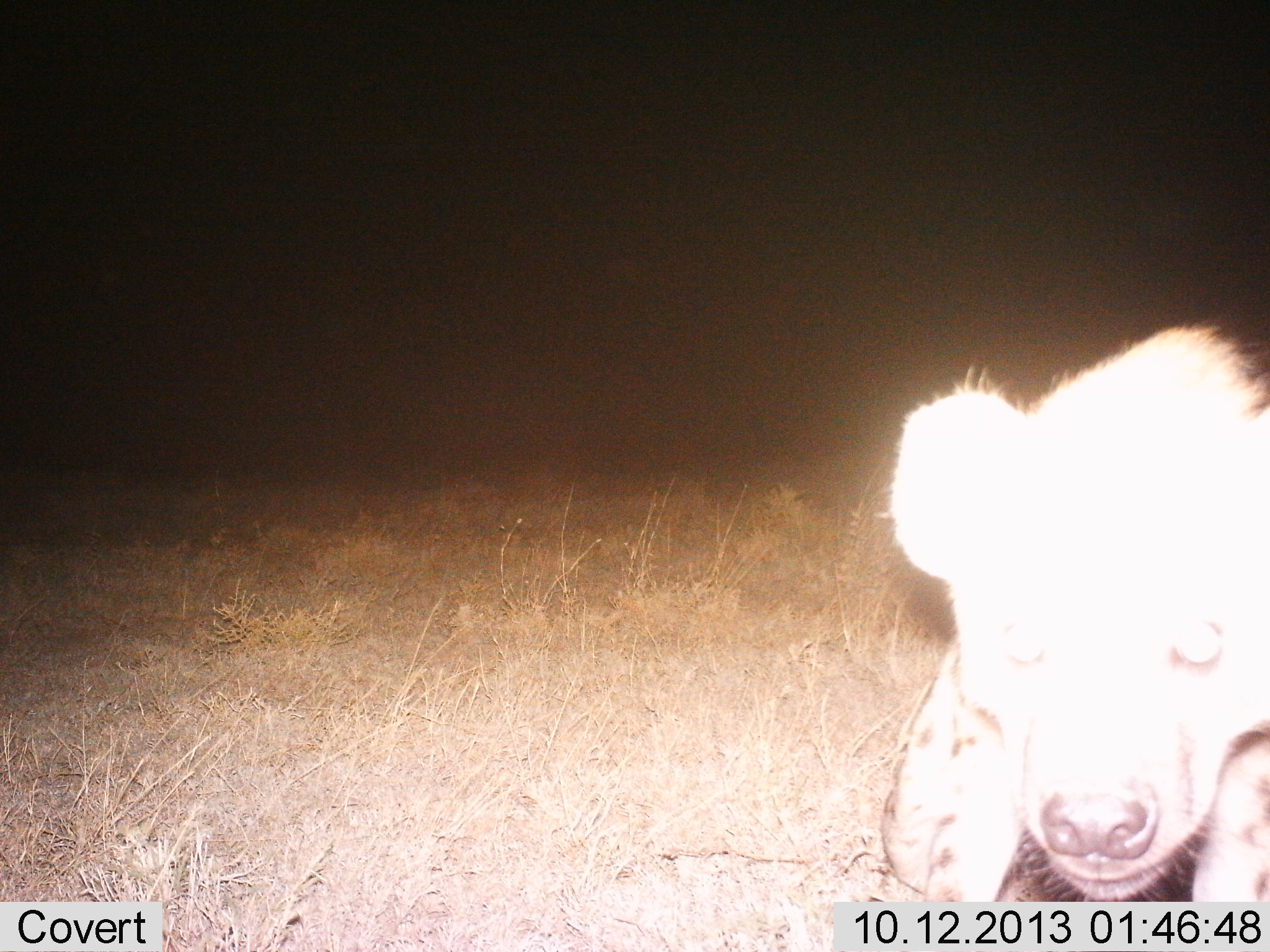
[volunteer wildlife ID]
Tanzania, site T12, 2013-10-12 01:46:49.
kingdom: Animalia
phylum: Chordata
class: Mammalia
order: Carnivora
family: Hyaenidae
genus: Crocuta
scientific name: Crocuta crocuta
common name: spotted hyena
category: hyenaspotted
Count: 1.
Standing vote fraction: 77%.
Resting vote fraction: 8%.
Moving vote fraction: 15%.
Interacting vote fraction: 8%.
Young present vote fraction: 0%.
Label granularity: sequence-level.